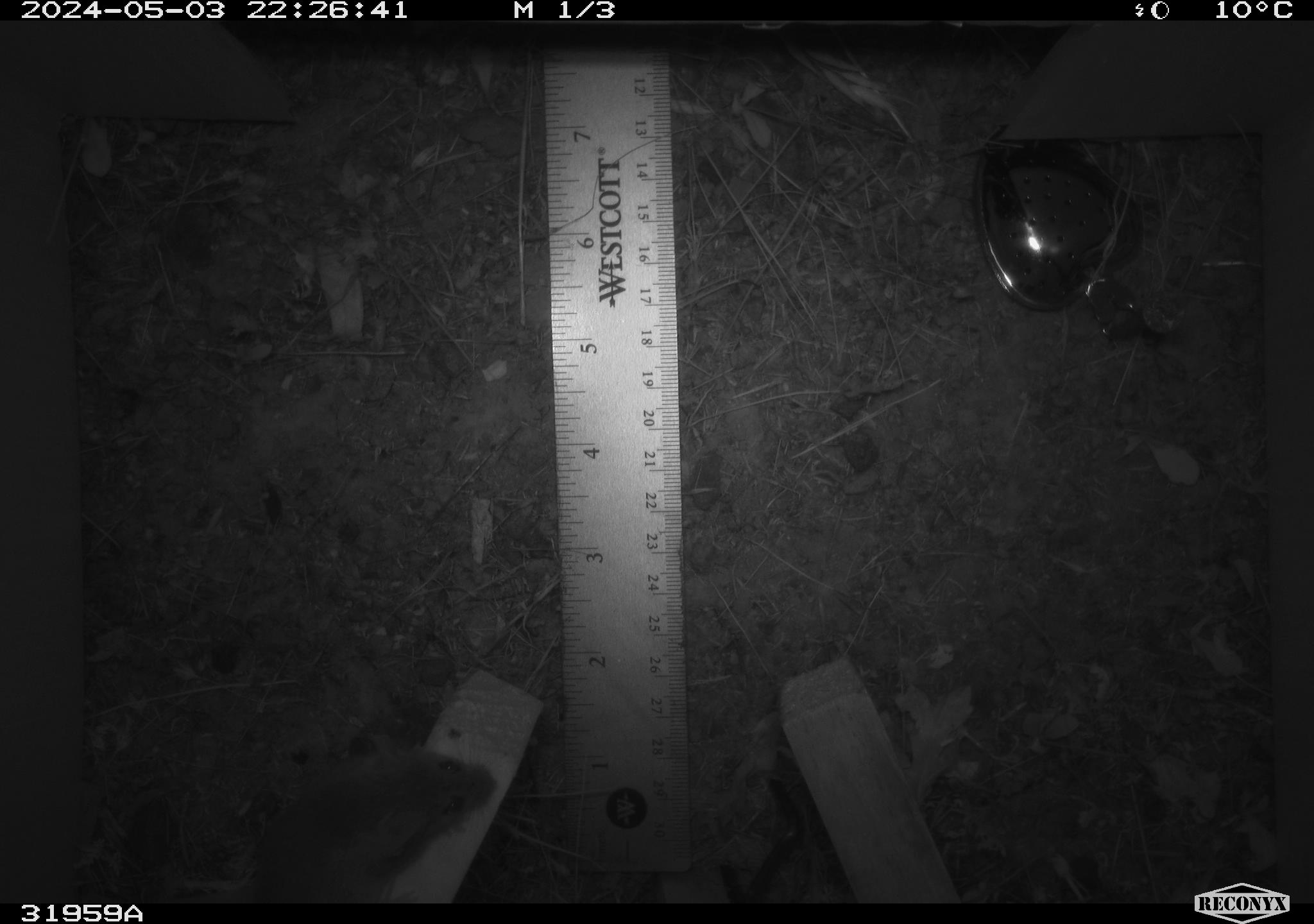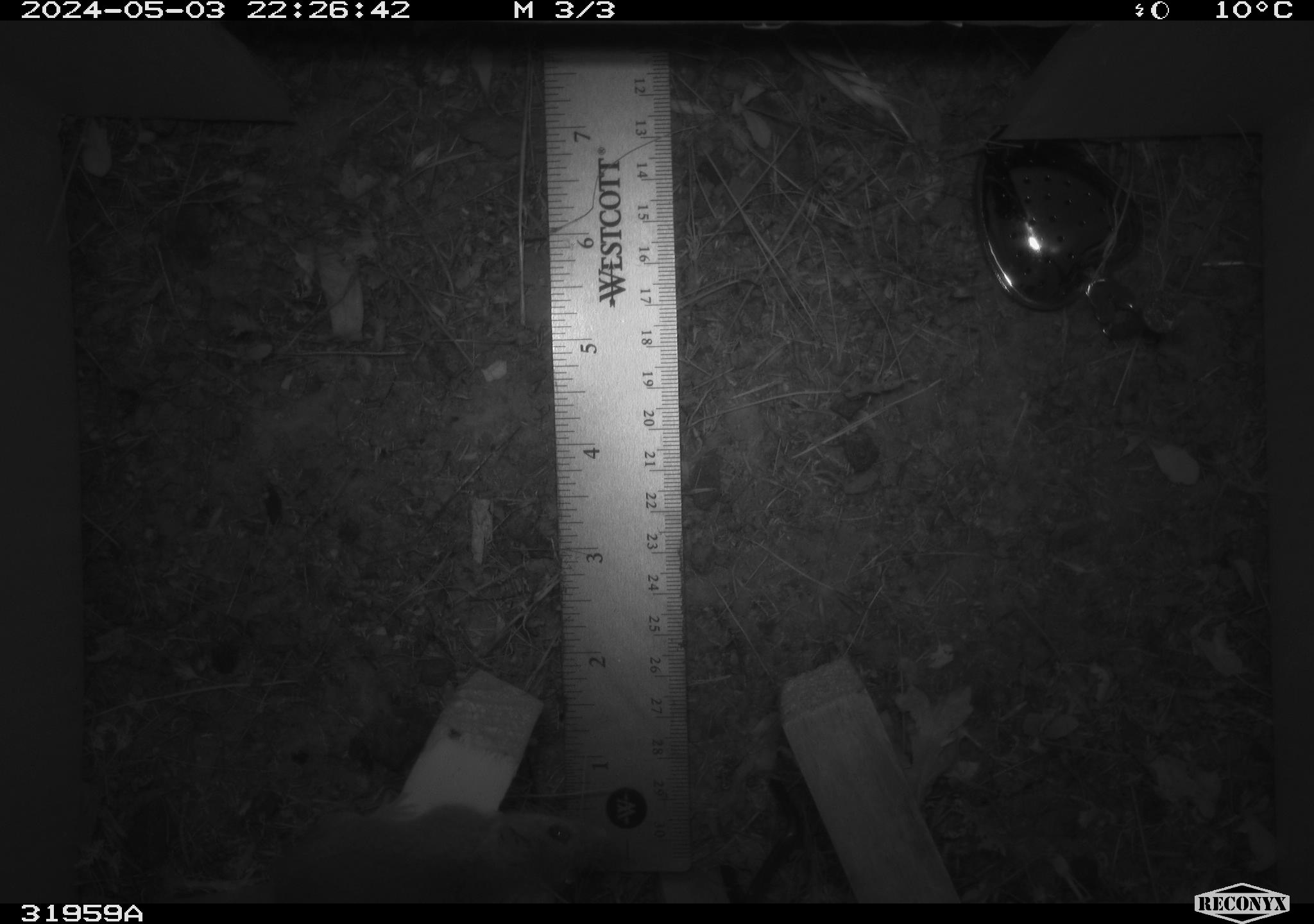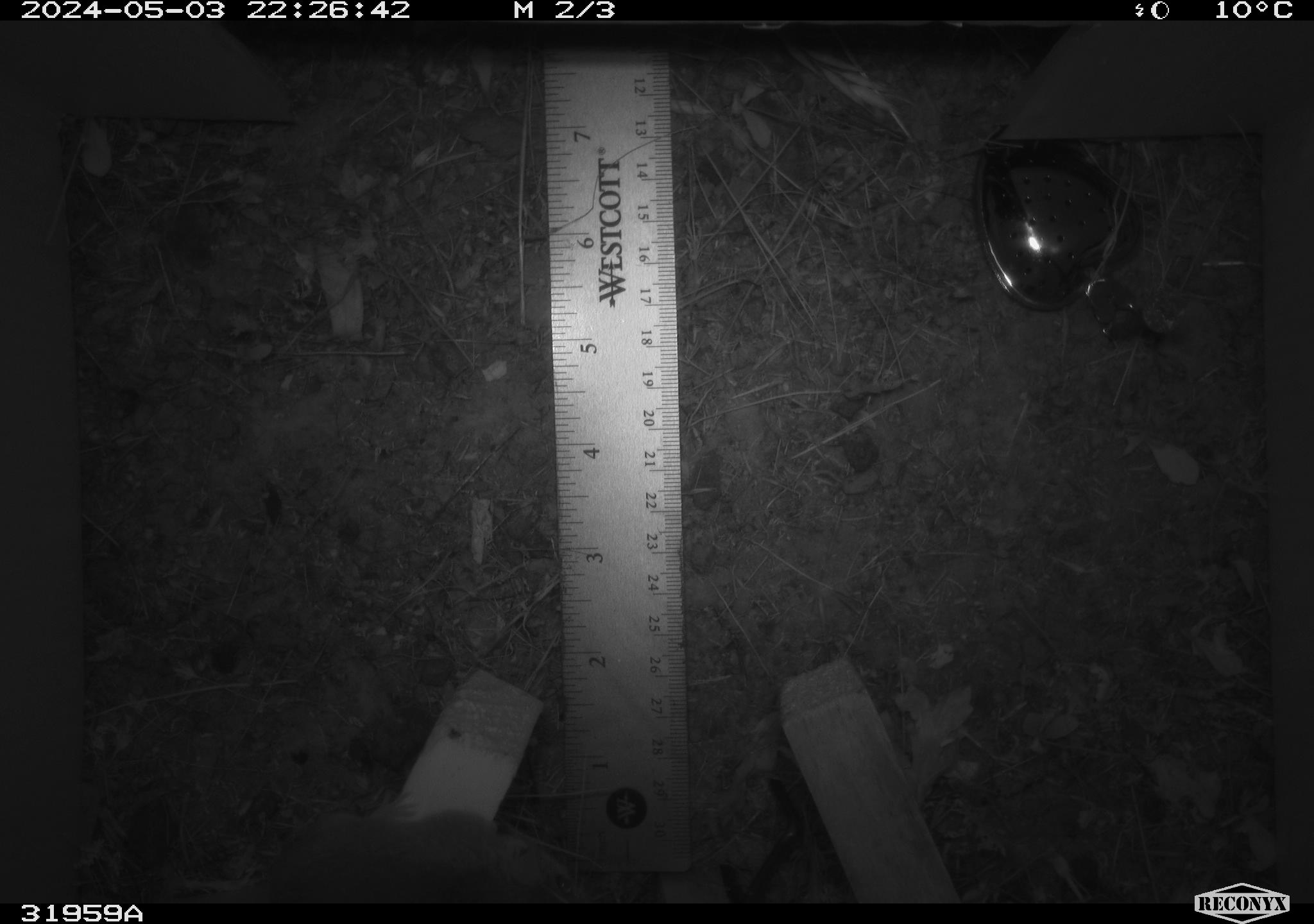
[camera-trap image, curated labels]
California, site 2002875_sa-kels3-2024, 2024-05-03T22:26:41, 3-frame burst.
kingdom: Animalia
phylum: Chordata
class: Mammalia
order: Rodentia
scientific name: Rodentia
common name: rodent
Rodent (Rodentia).